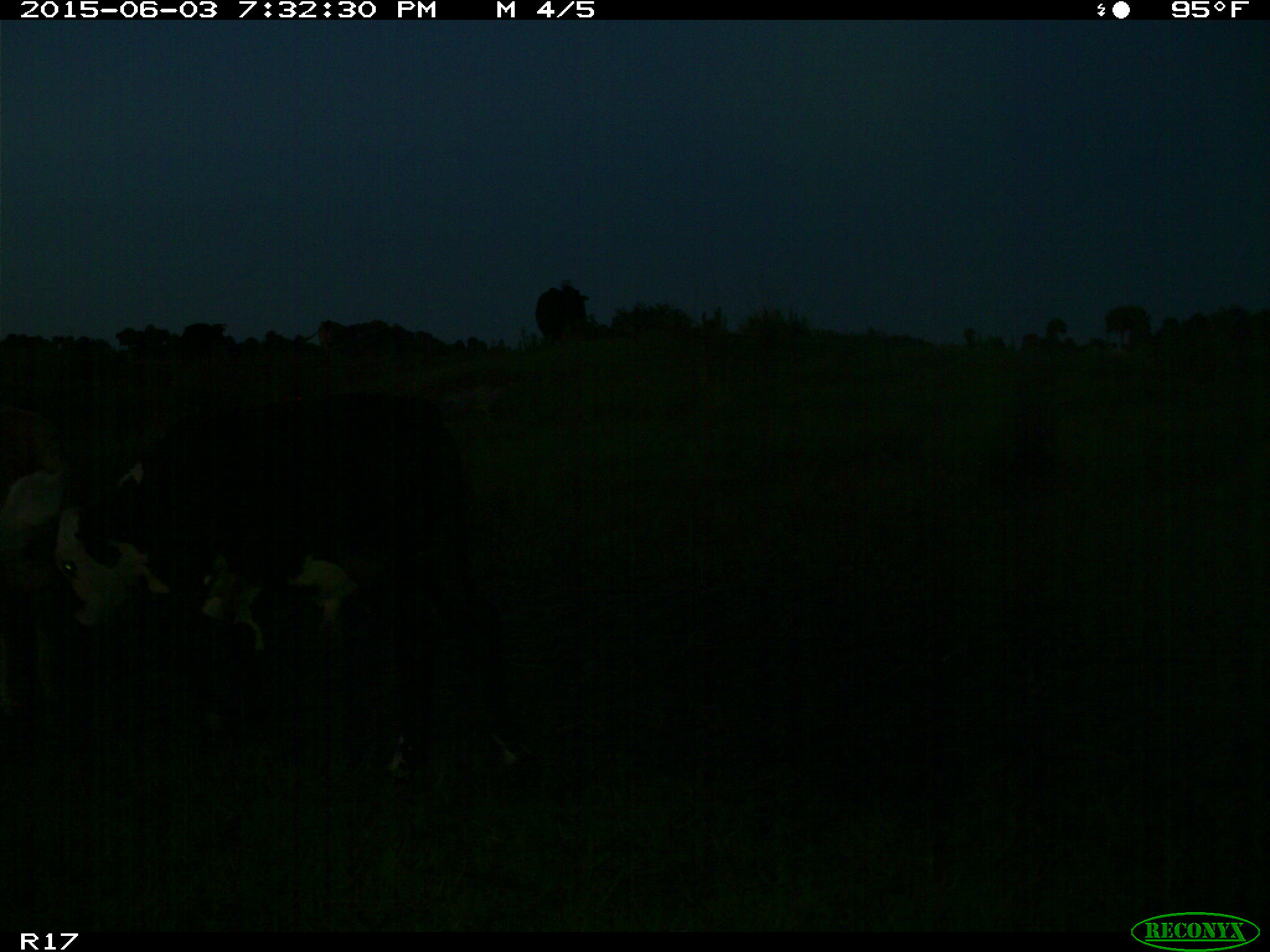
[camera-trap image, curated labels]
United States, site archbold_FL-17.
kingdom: Animalia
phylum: Chordata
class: Mammalia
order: Artiodactyla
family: Bovidae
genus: Bos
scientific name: Bos taurus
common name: domestic cow